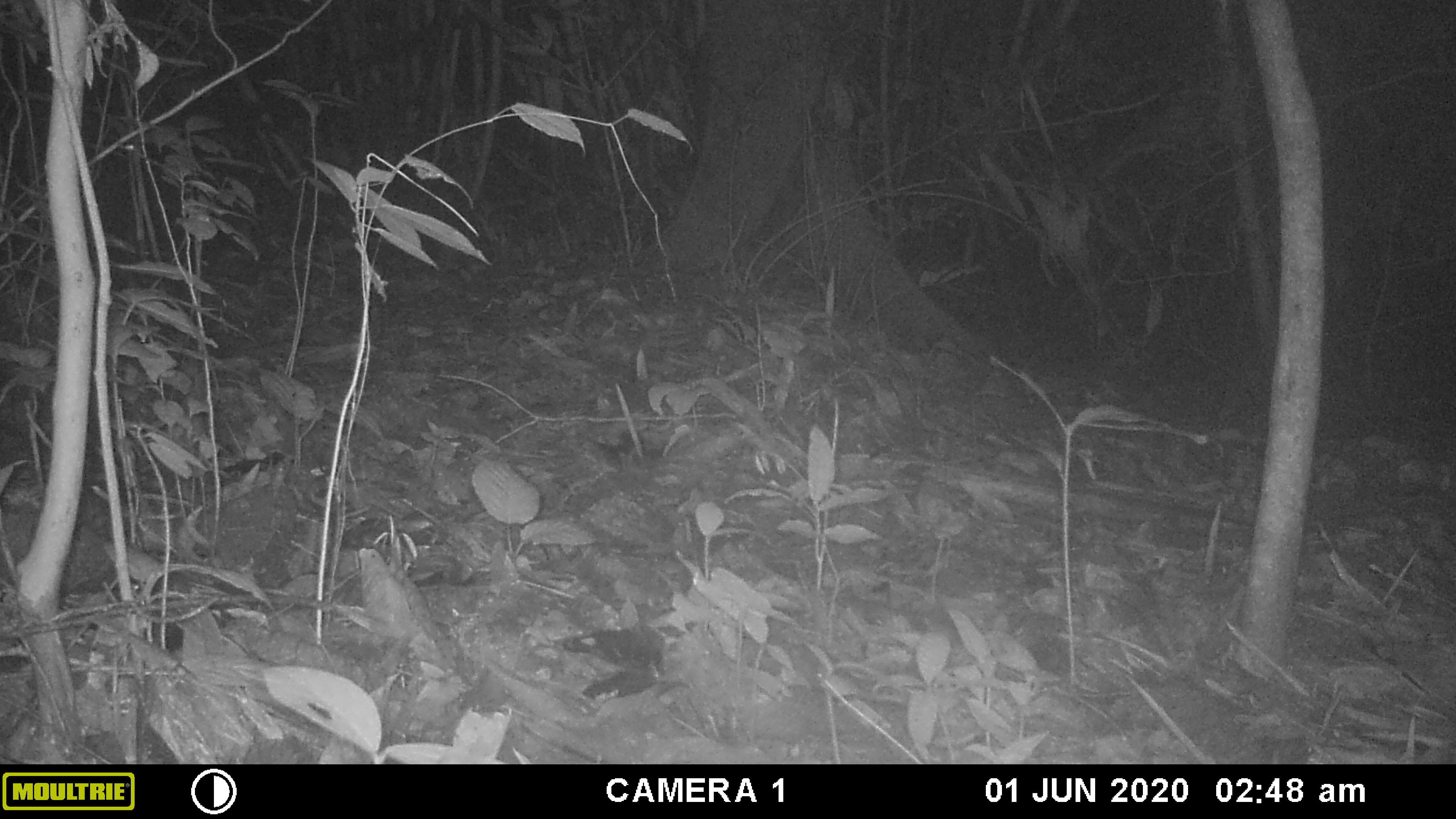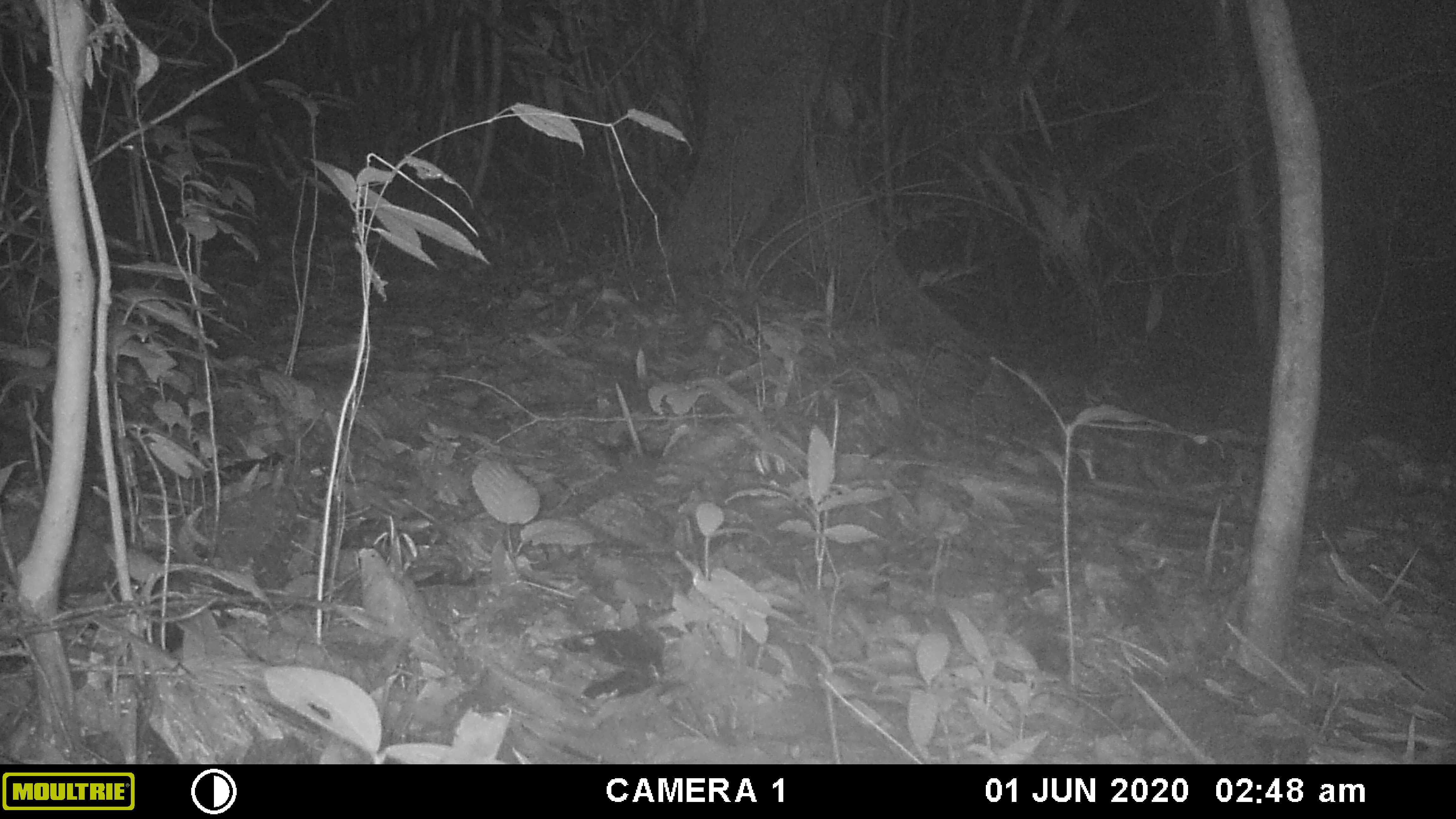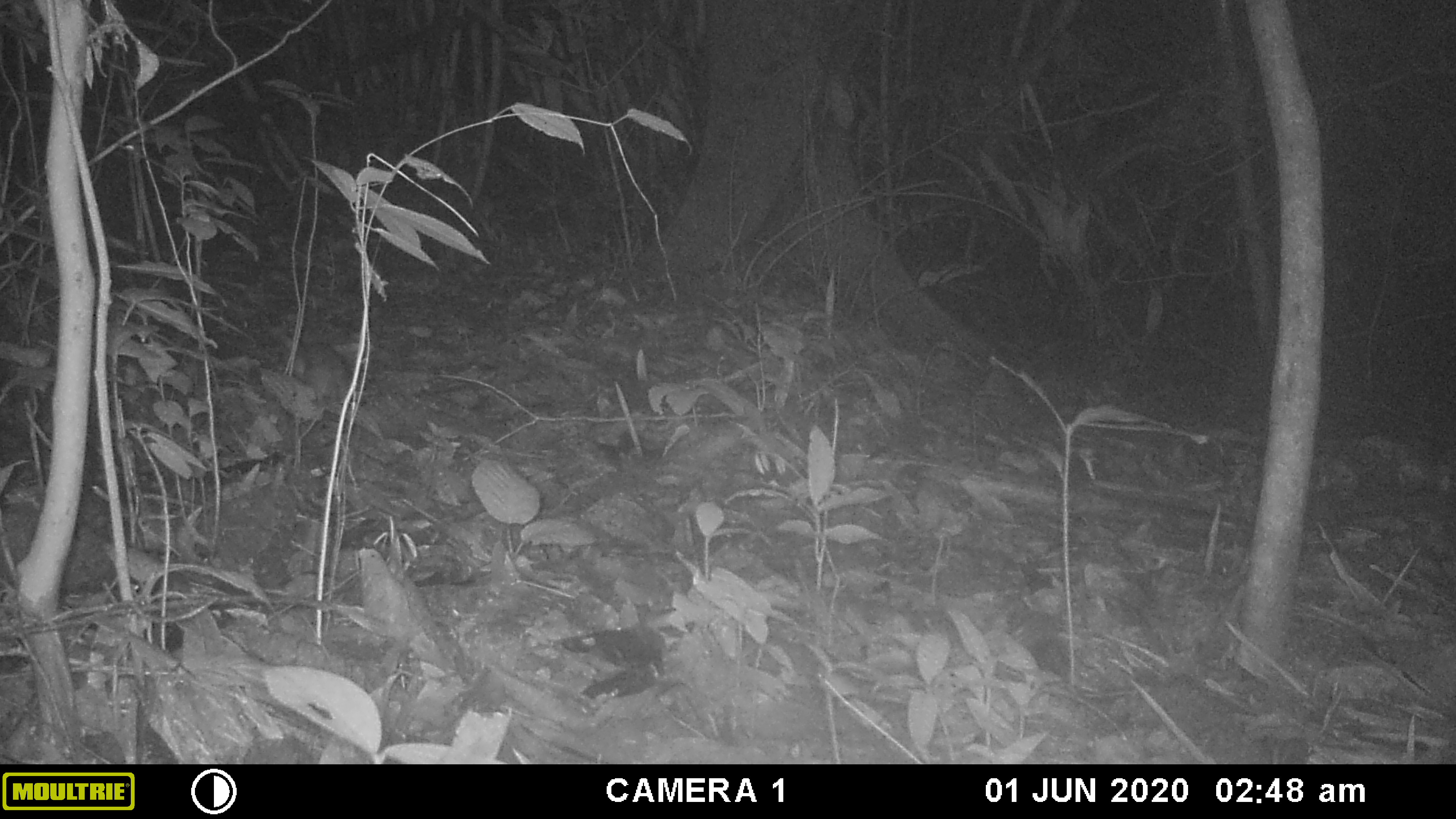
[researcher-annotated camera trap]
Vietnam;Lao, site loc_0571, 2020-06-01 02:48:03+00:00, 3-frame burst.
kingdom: Animalia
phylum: Chordata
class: Mammalia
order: Rodentia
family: Muridae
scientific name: Muridae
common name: old-world mice and rats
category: unidentified murid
Unidentified murid (old-world mice and rats) (Muridae). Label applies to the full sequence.